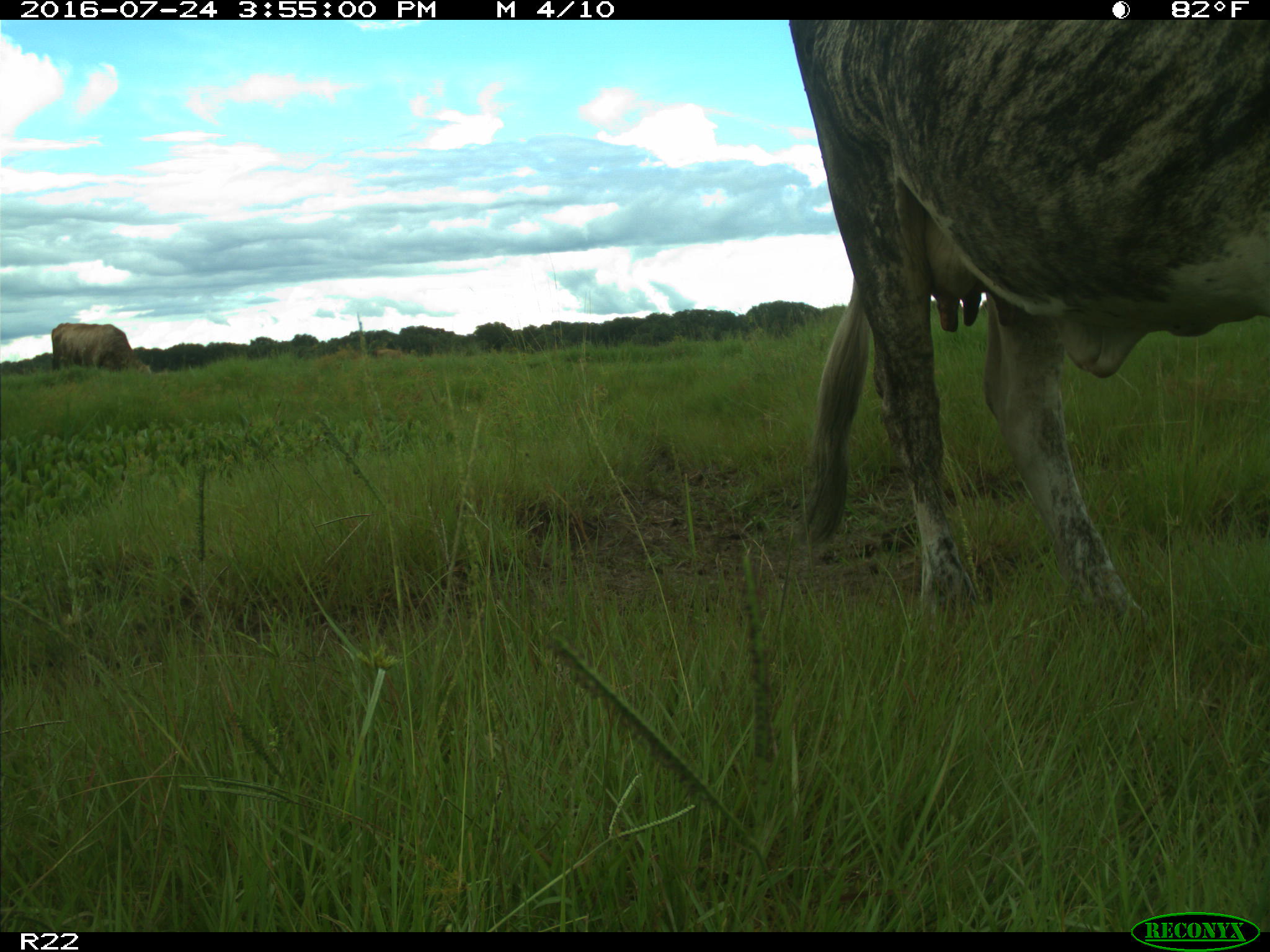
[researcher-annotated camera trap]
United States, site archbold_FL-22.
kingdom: Animalia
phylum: Chordata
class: Mammalia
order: Artiodactyla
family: Bovidae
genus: Bos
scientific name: Bos taurus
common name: domestic cow